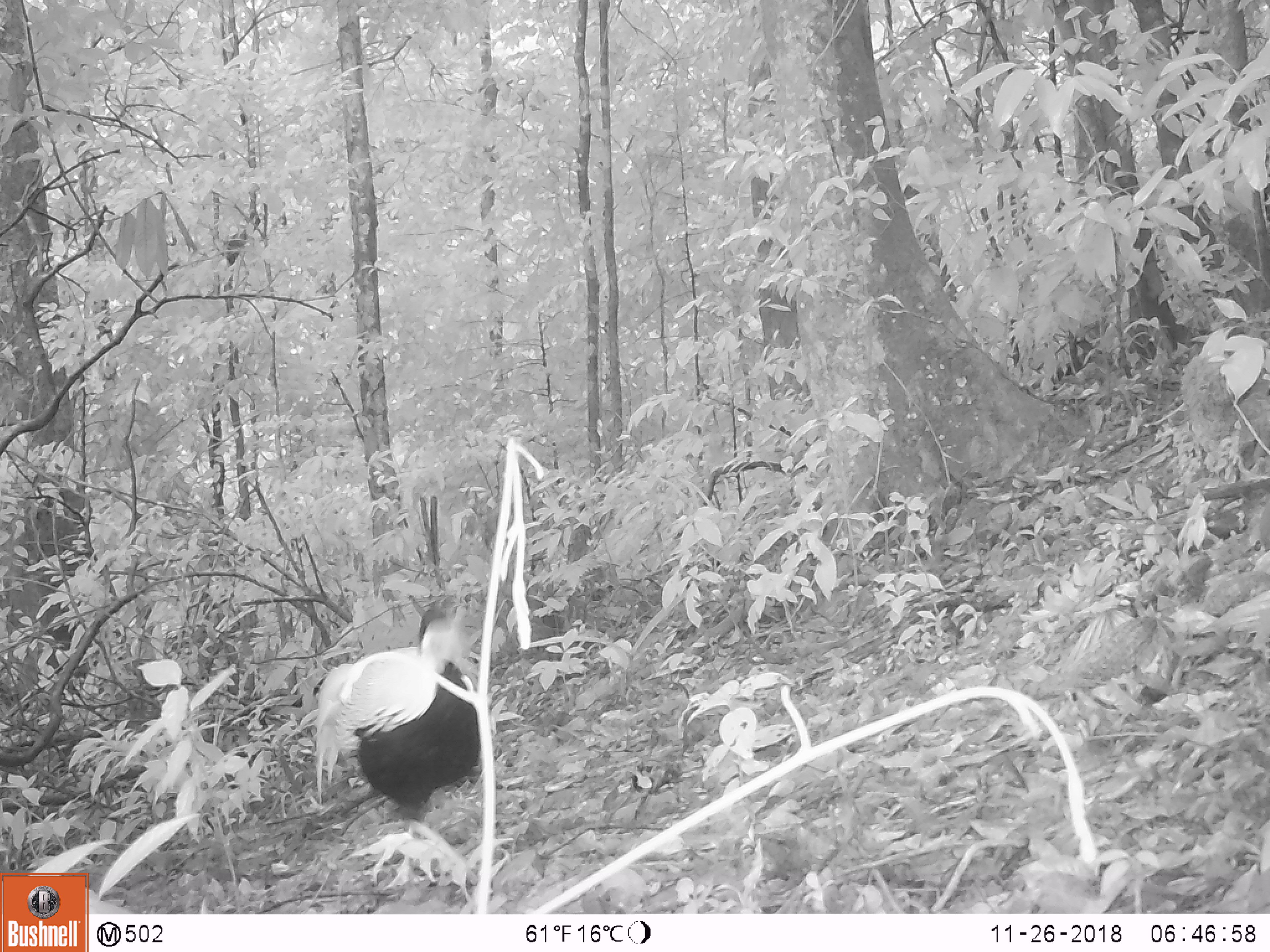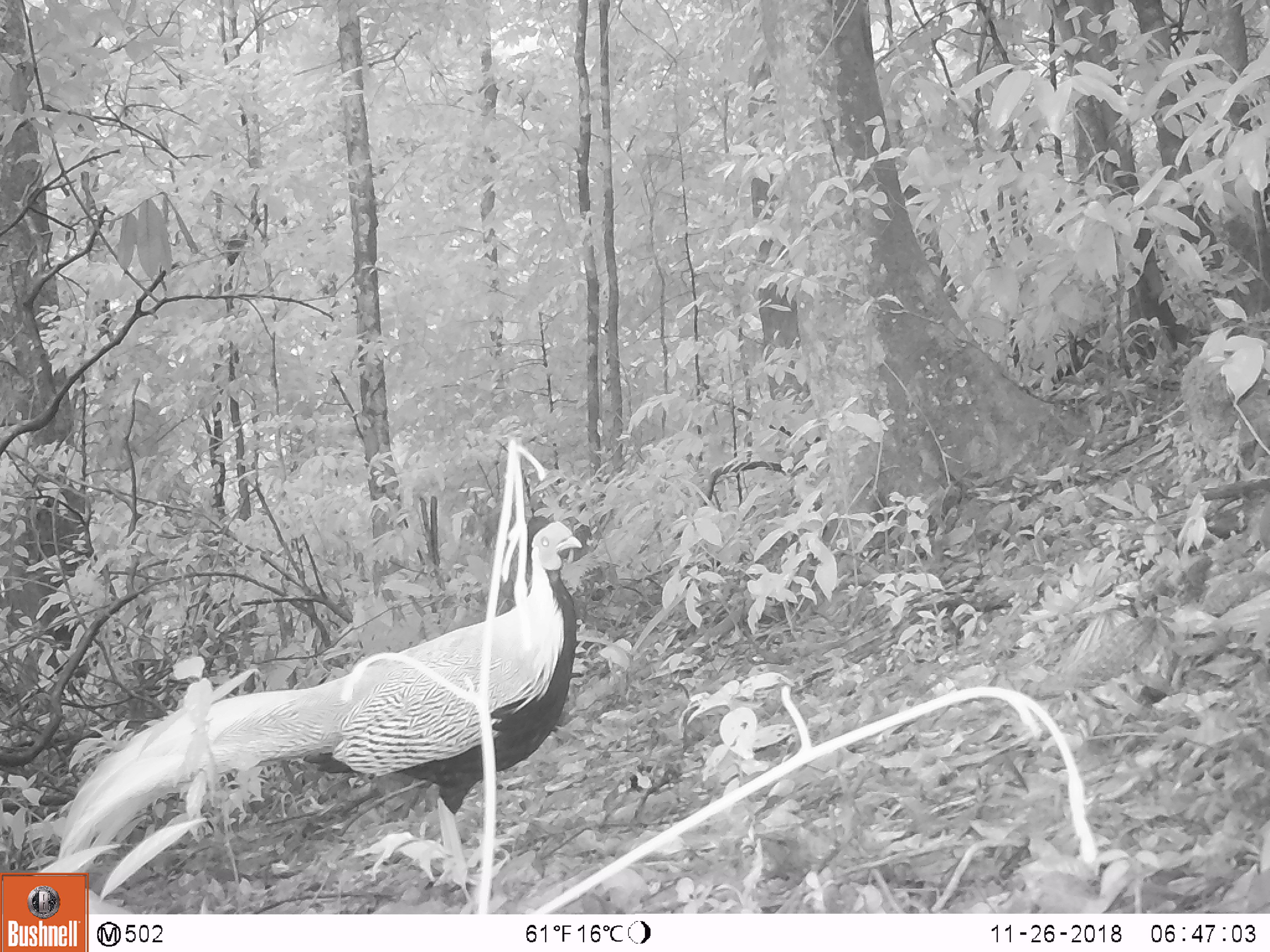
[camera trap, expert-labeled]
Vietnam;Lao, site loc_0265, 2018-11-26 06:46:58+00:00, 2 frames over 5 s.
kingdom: Animalia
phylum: Chordata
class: Aves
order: Galliformes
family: Phasianidae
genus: Lophura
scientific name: Lophura nycthemera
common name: silver pheasant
Silver pheasant (Lophura nycthemera). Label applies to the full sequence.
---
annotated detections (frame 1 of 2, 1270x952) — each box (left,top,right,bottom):
silver pheasant: (314,599,481,828)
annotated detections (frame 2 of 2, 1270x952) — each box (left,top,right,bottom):
silver pheasant: (55,514,579,903)